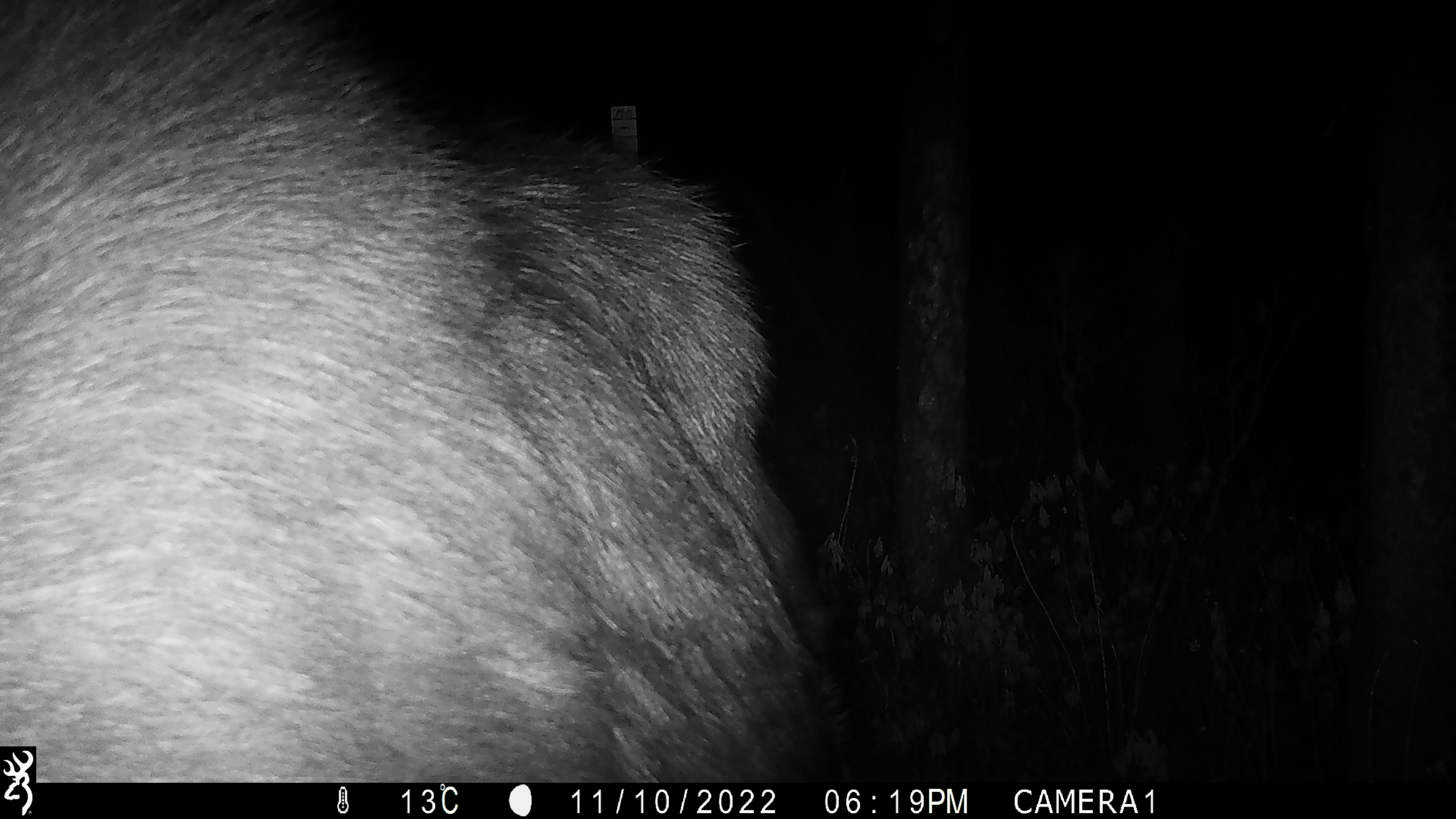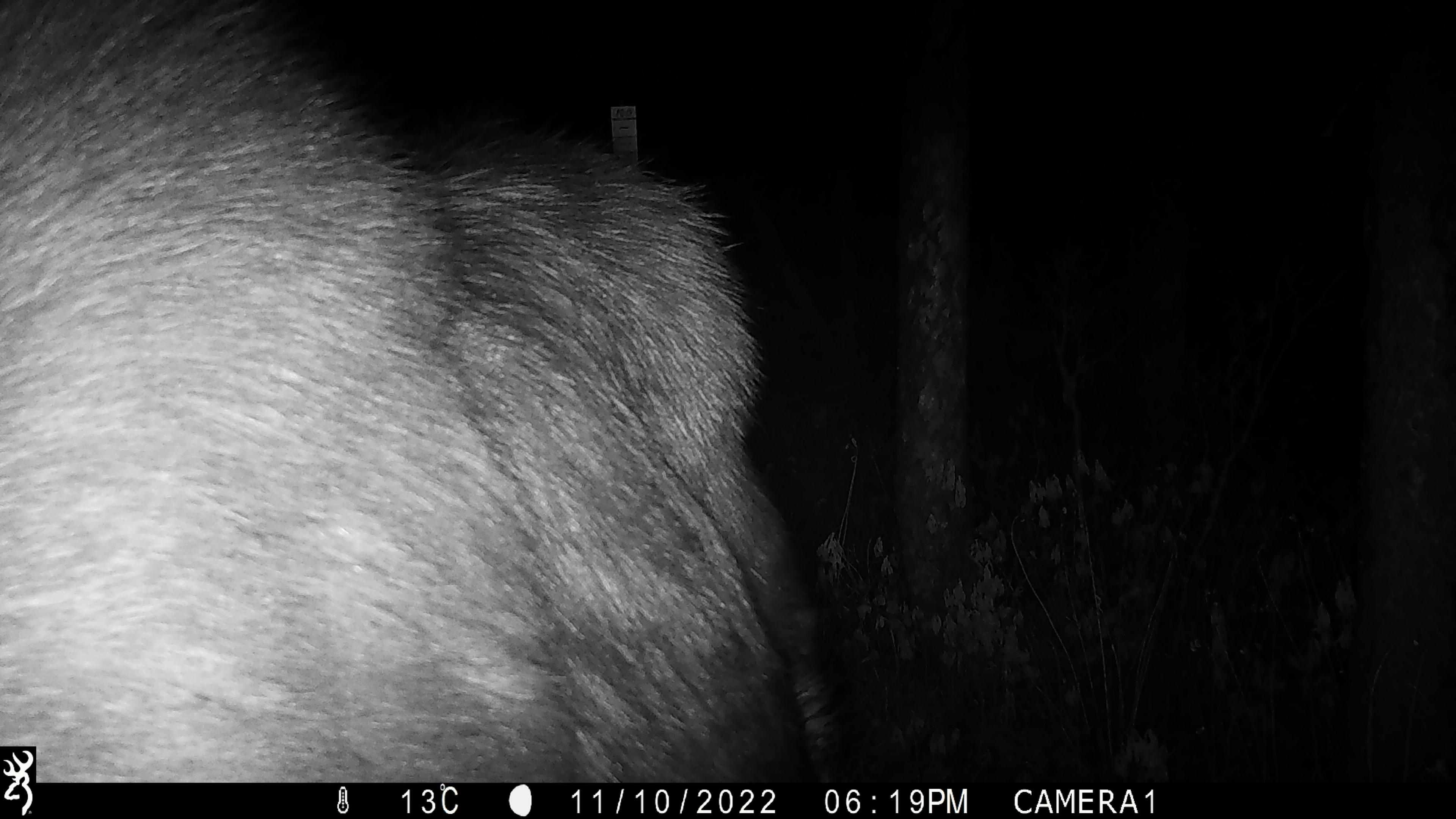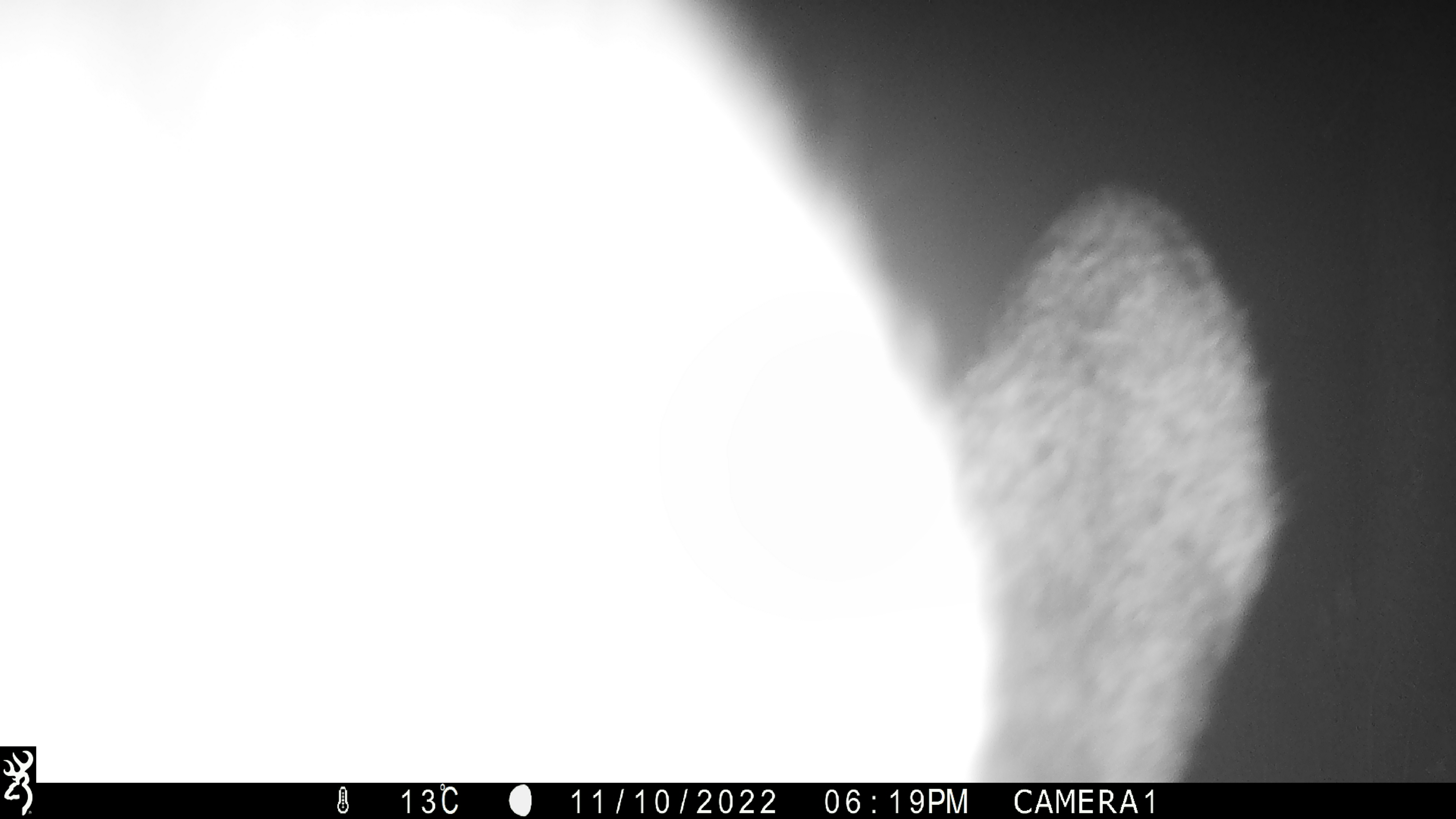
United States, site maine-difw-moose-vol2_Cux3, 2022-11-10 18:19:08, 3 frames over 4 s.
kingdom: Animalia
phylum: Chordata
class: Mammalia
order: Artiodactyla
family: Cervidae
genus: Alces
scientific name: Alces alces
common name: moose